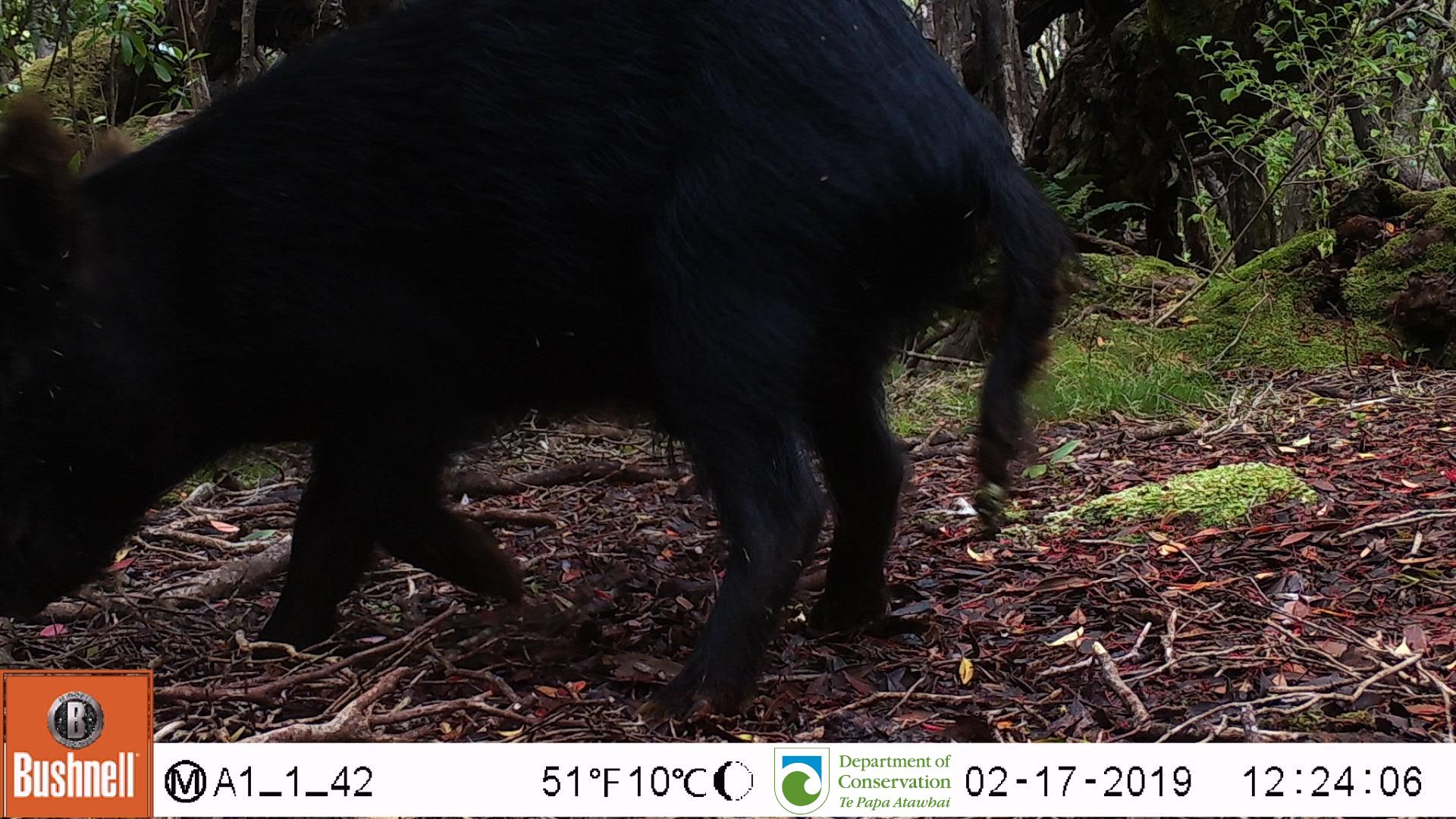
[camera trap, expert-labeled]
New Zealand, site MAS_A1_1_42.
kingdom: Animalia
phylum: Chordata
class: Mammalia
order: Artiodactyla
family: Suidae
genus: Sus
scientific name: Sus scrofa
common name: pig